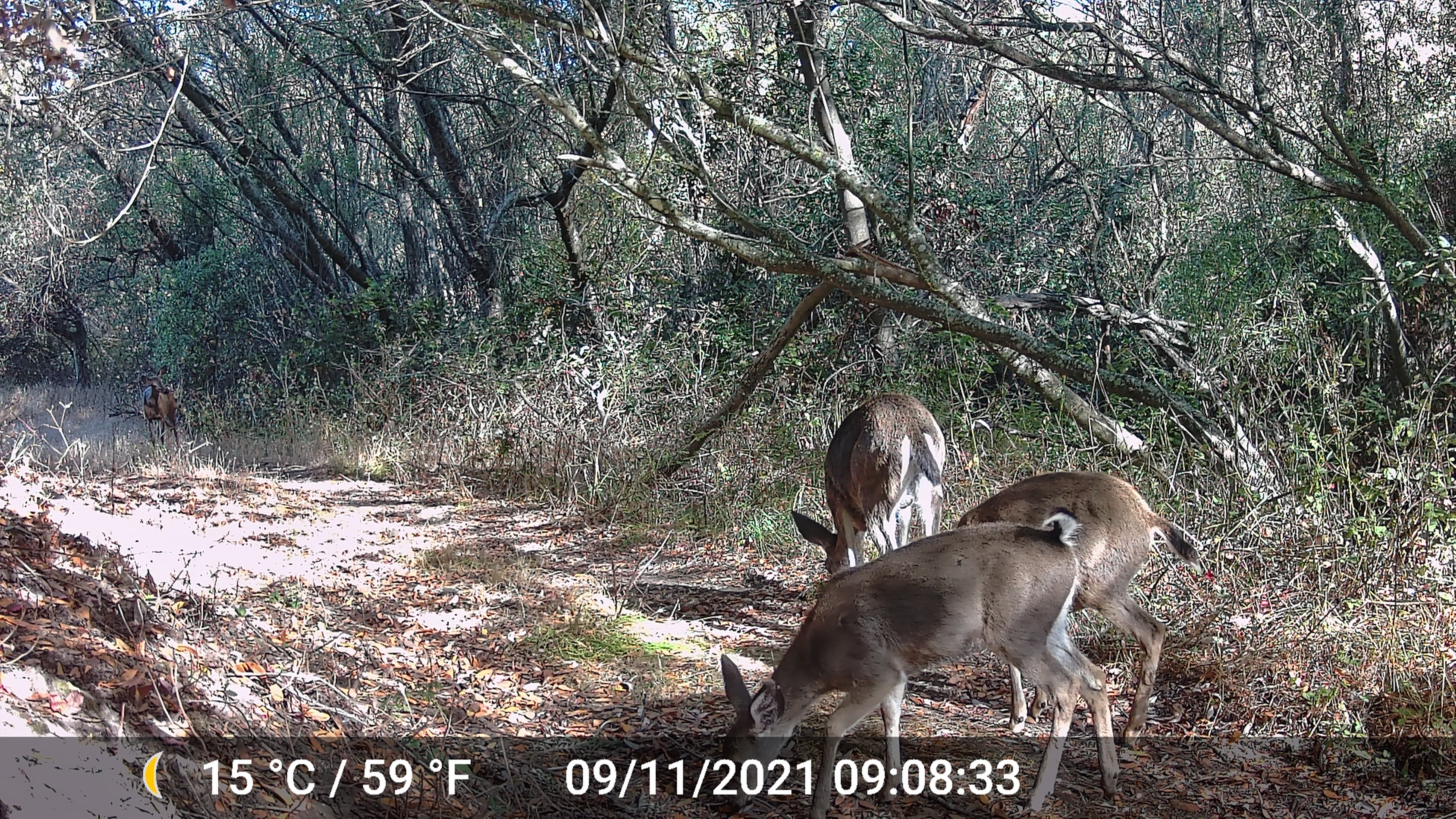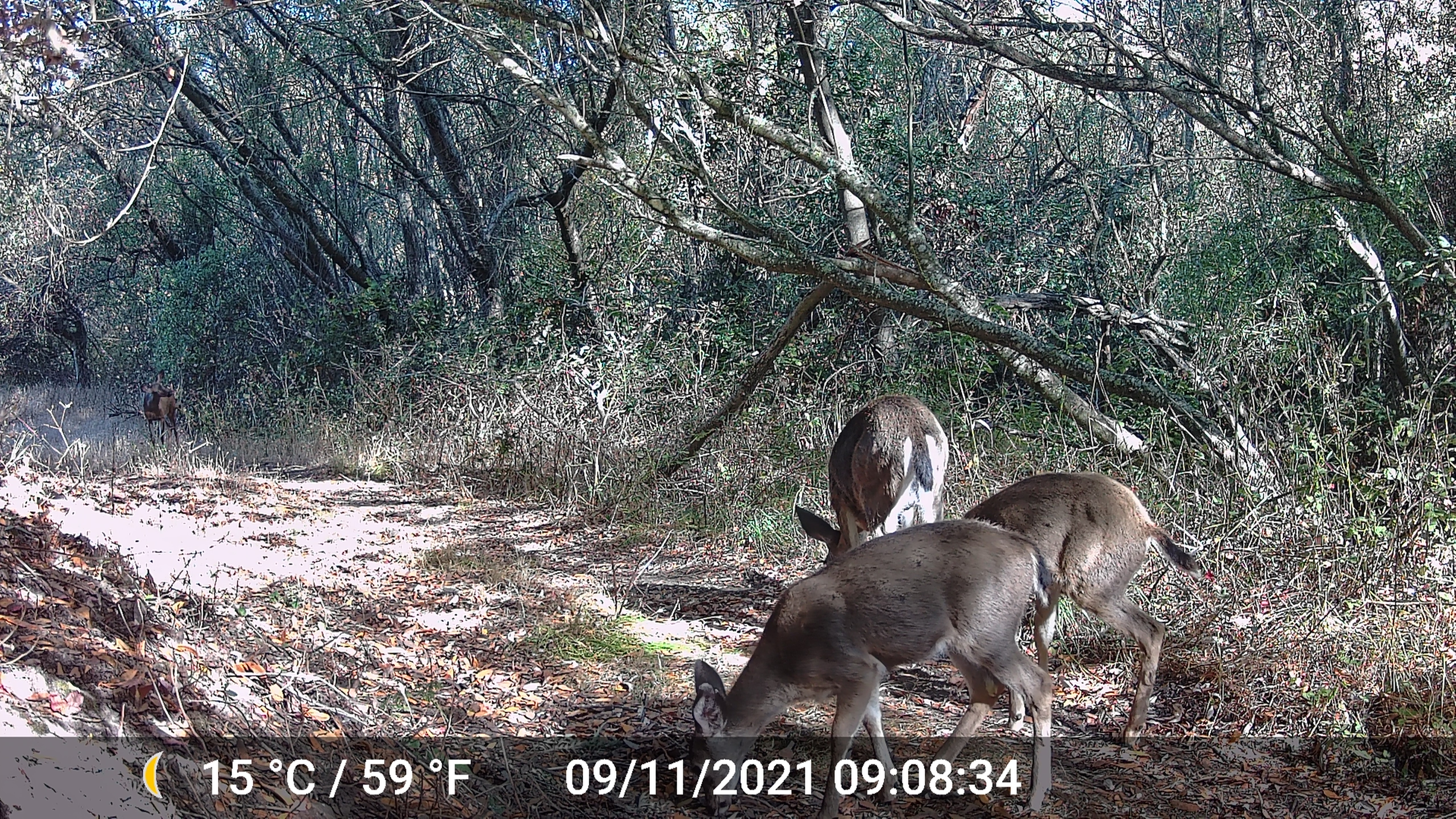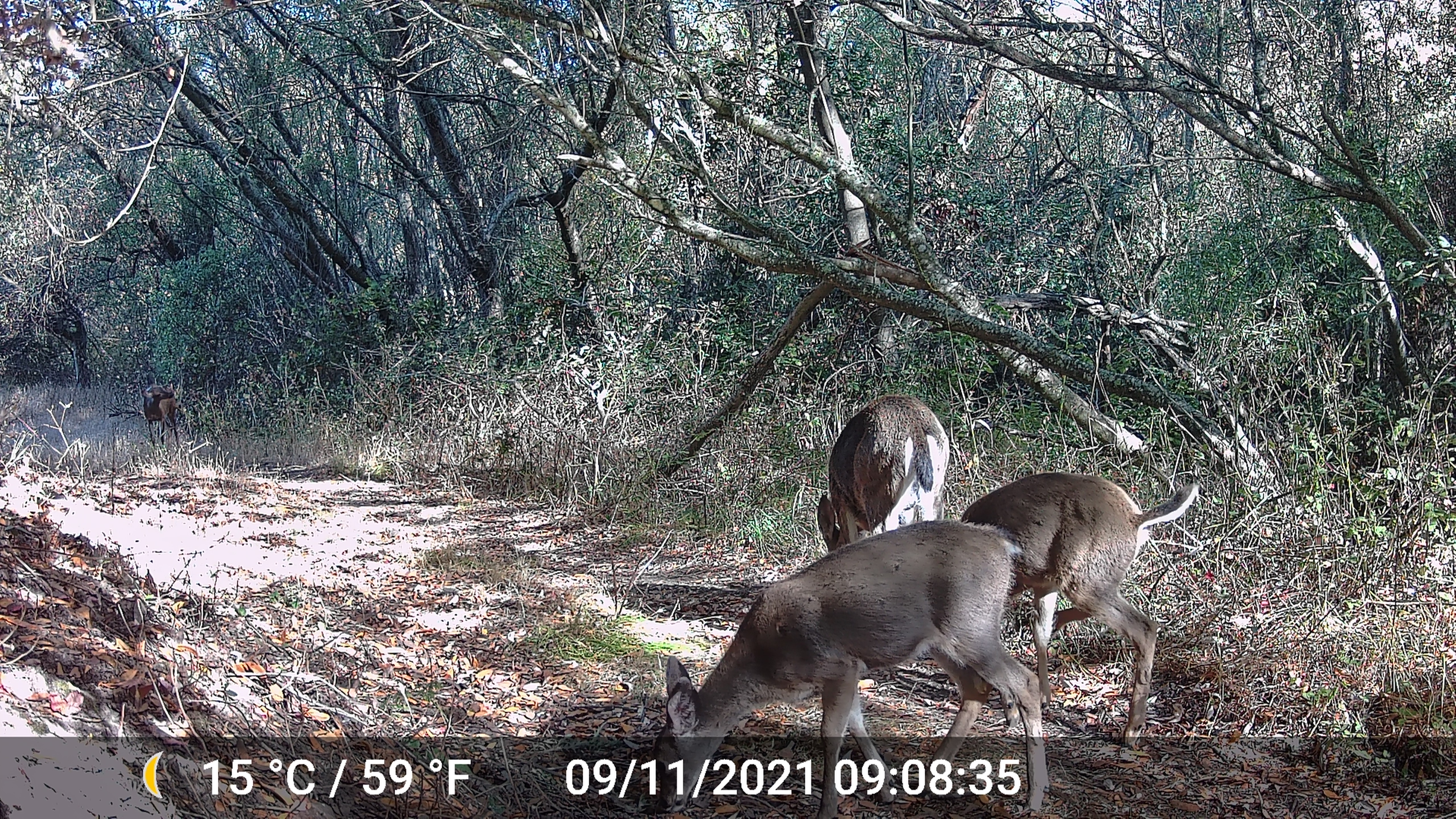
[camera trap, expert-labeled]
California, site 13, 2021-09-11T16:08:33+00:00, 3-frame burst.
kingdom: Animalia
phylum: Chordata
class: Mammalia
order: Artiodactyla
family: Cervidae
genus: Odocoileus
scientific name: Odocoileus hemionus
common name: mule deer